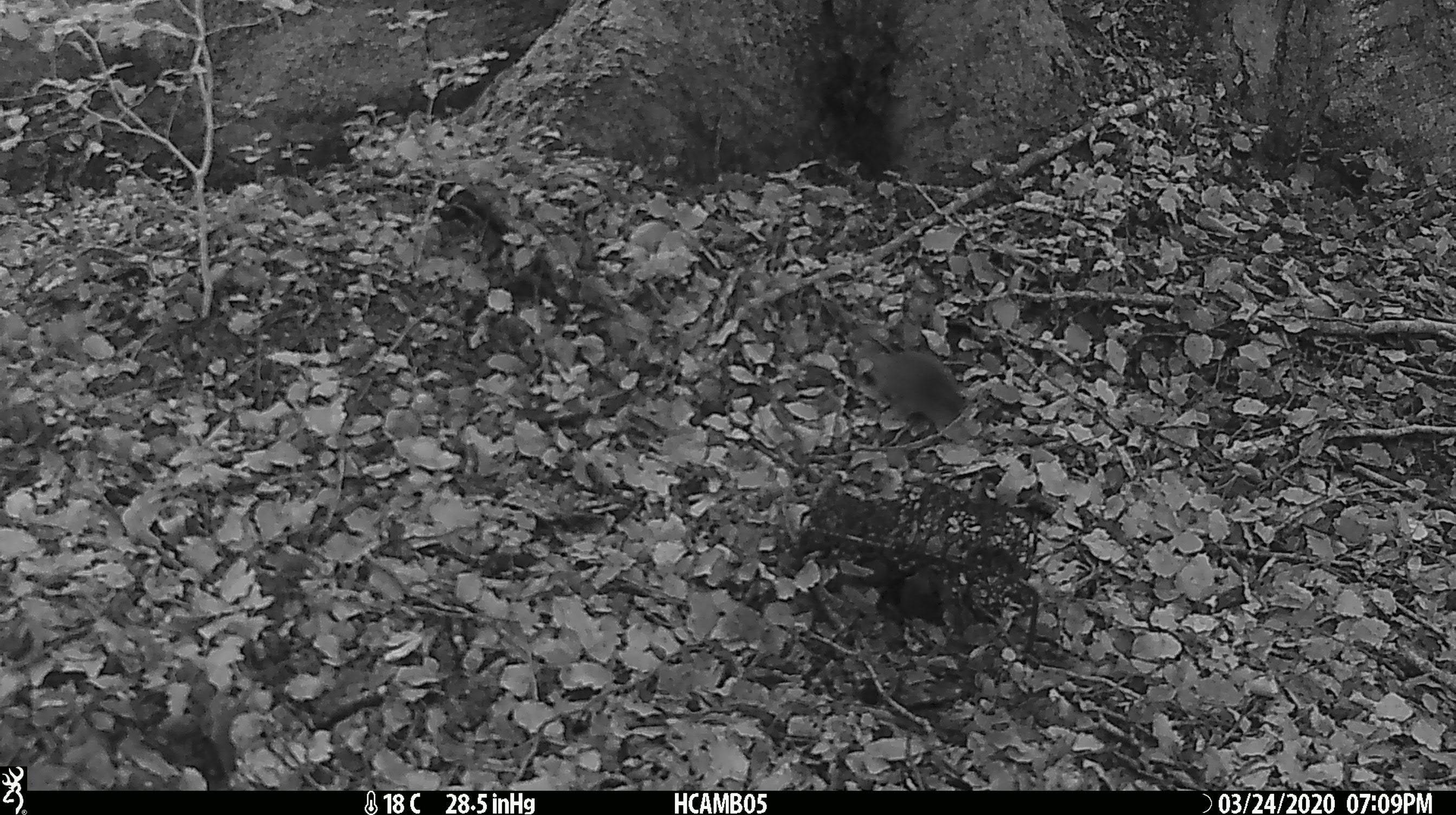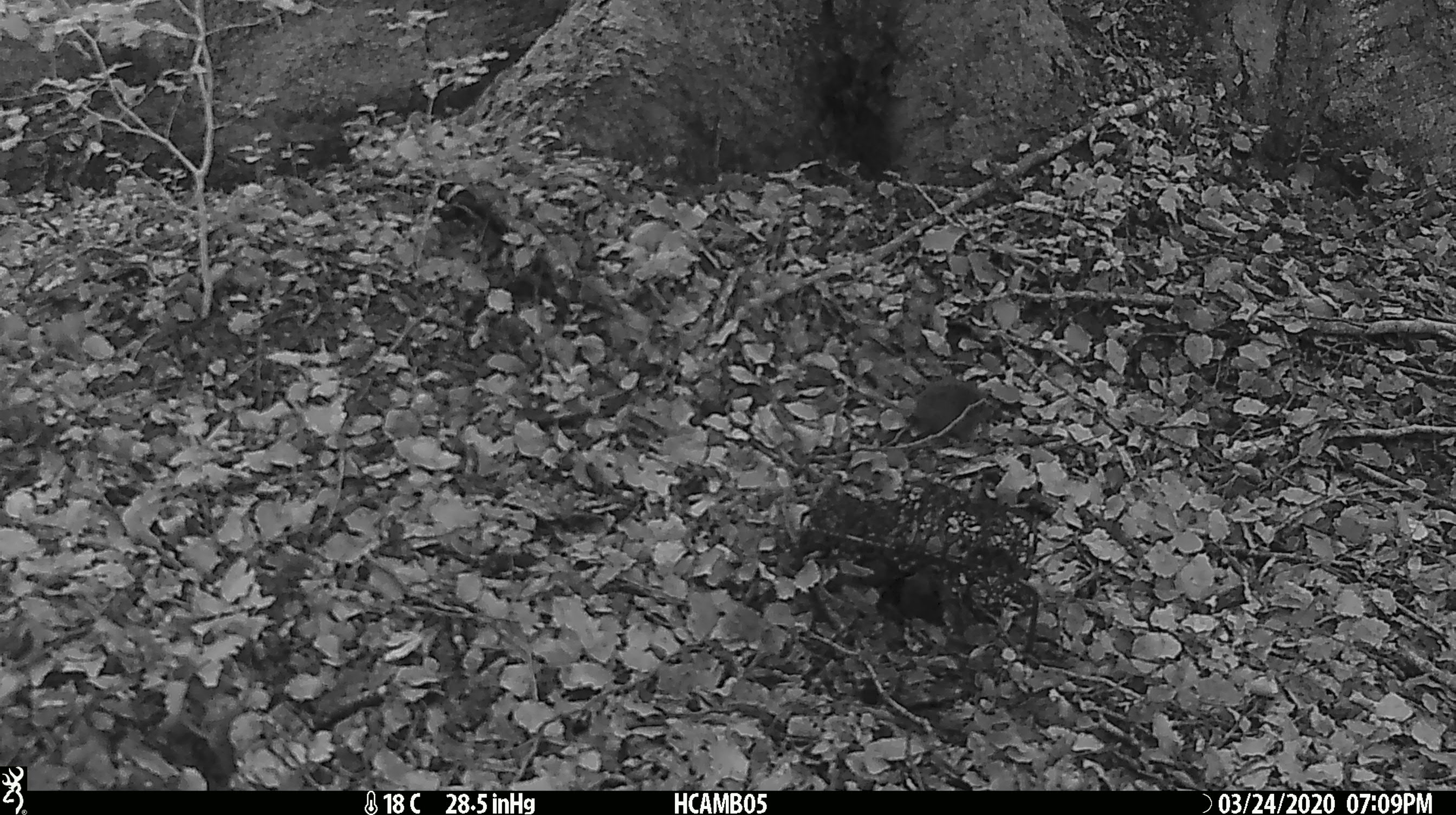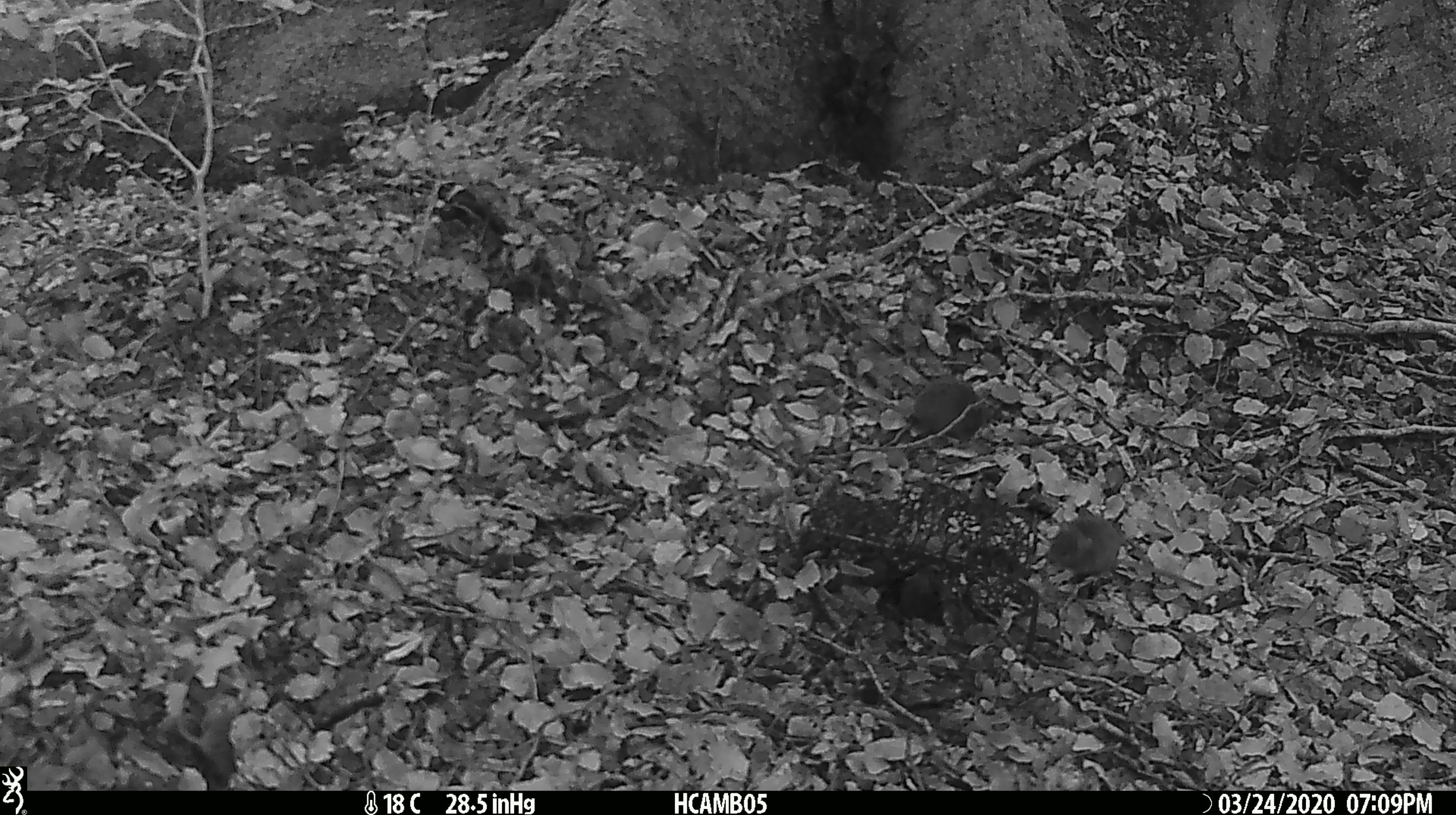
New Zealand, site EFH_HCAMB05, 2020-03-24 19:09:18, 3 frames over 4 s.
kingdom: Animalia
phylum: Chordata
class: Mammalia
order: Rodentia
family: Muridae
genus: Mus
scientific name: Mus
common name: mouse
Mouse (Mus).